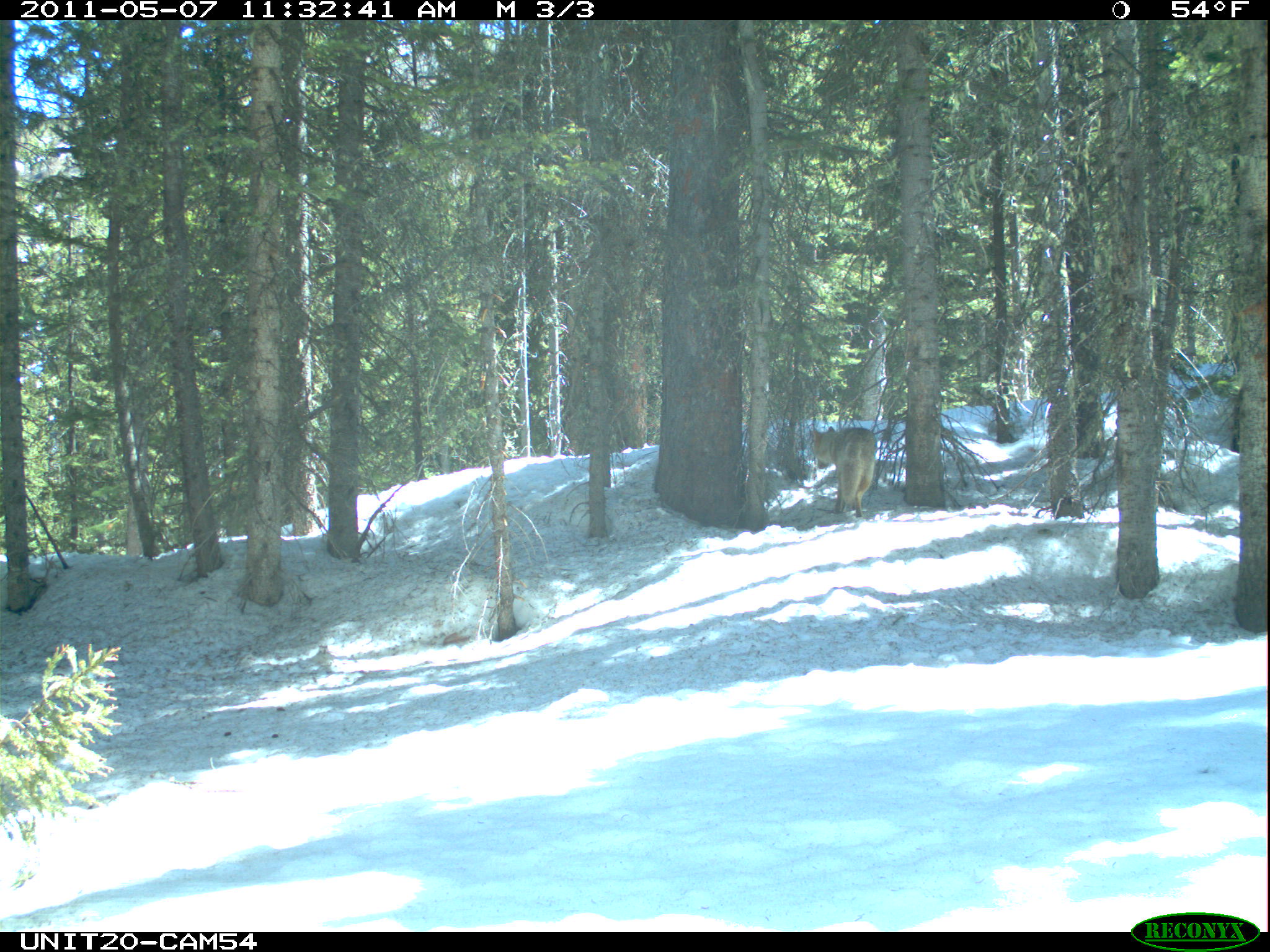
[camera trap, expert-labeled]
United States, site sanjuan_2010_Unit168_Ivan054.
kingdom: Animalia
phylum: Chordata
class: Mammalia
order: Carnivora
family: Canidae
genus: Canis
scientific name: Canis latrans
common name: coyote